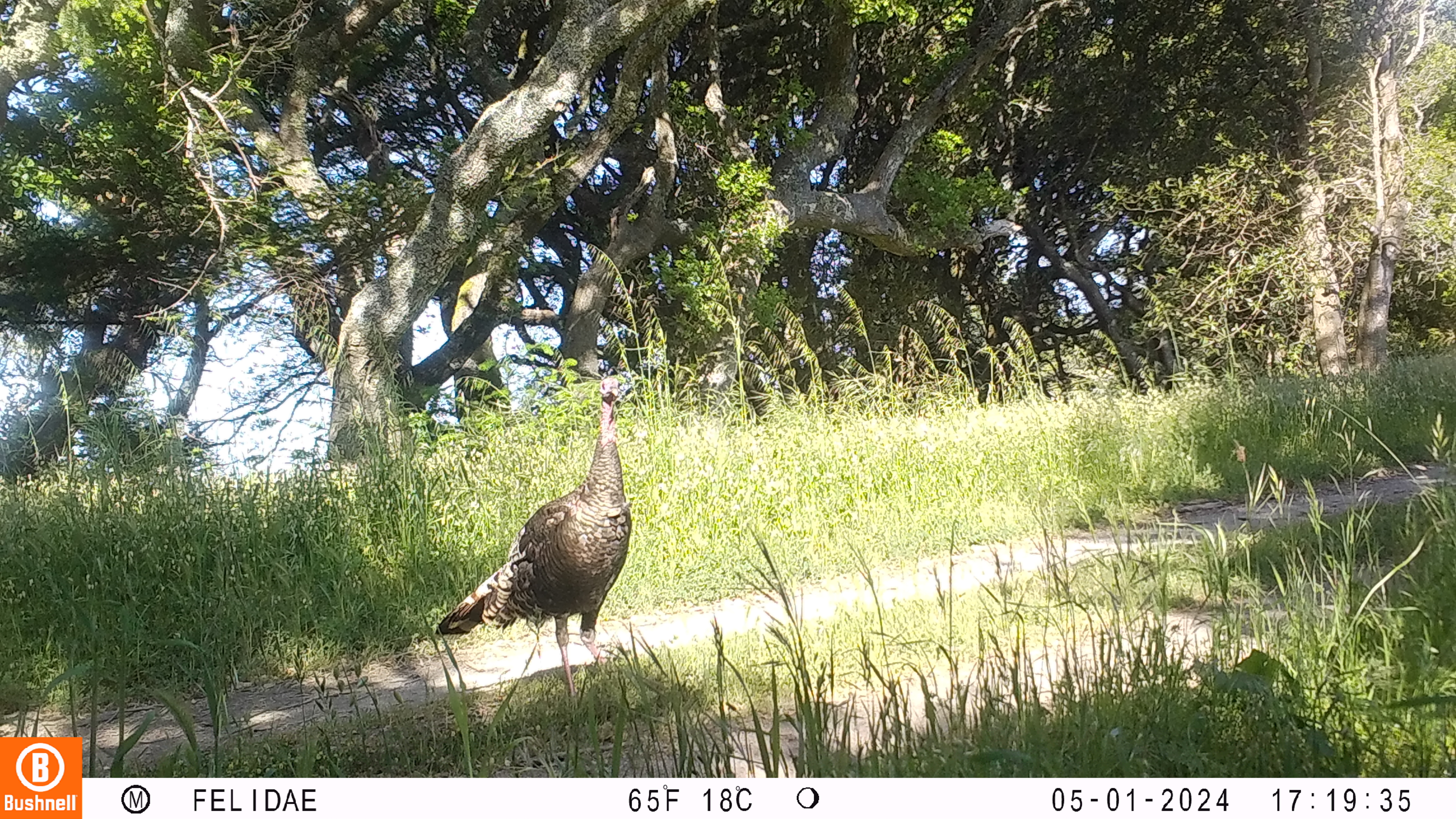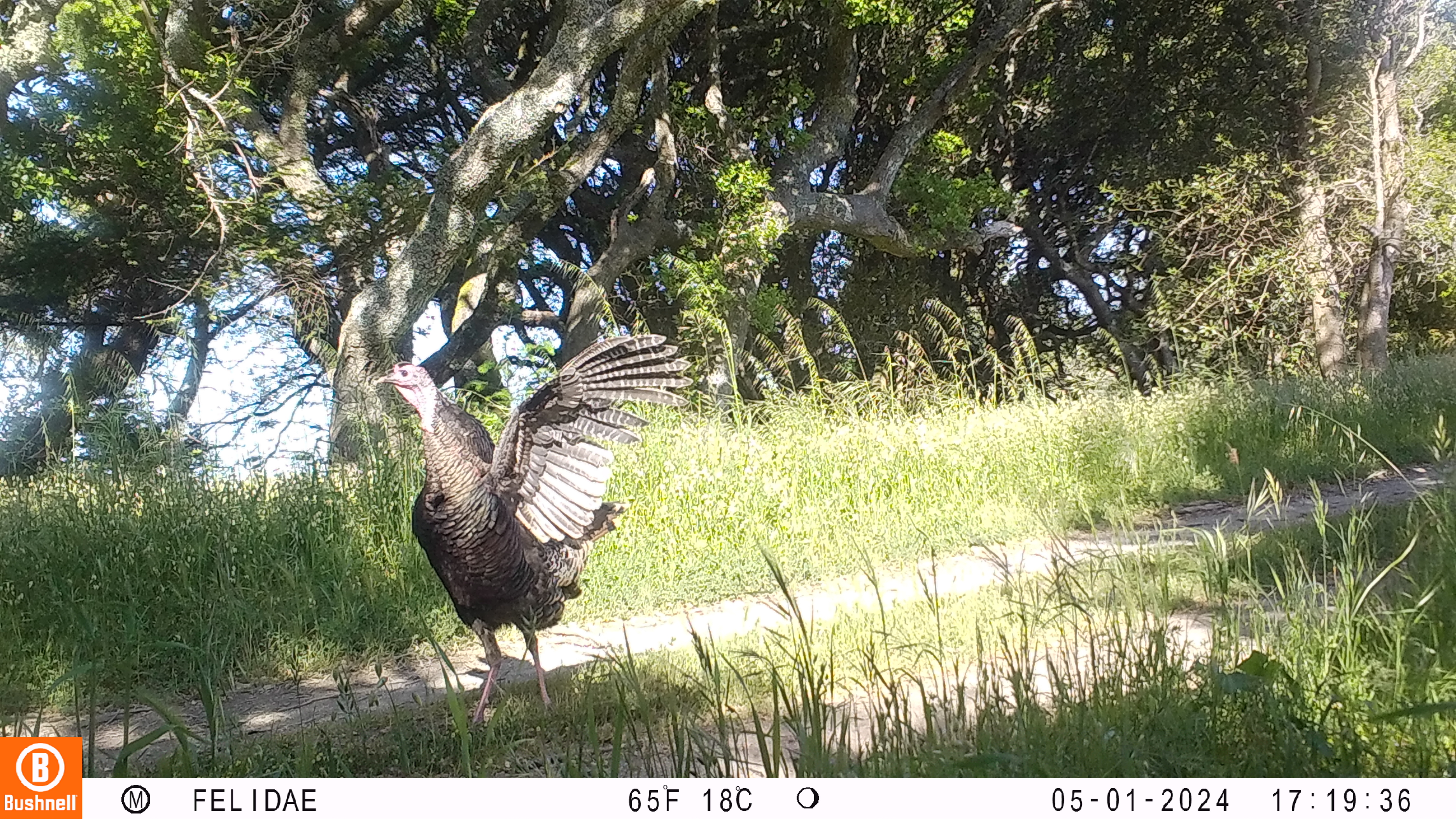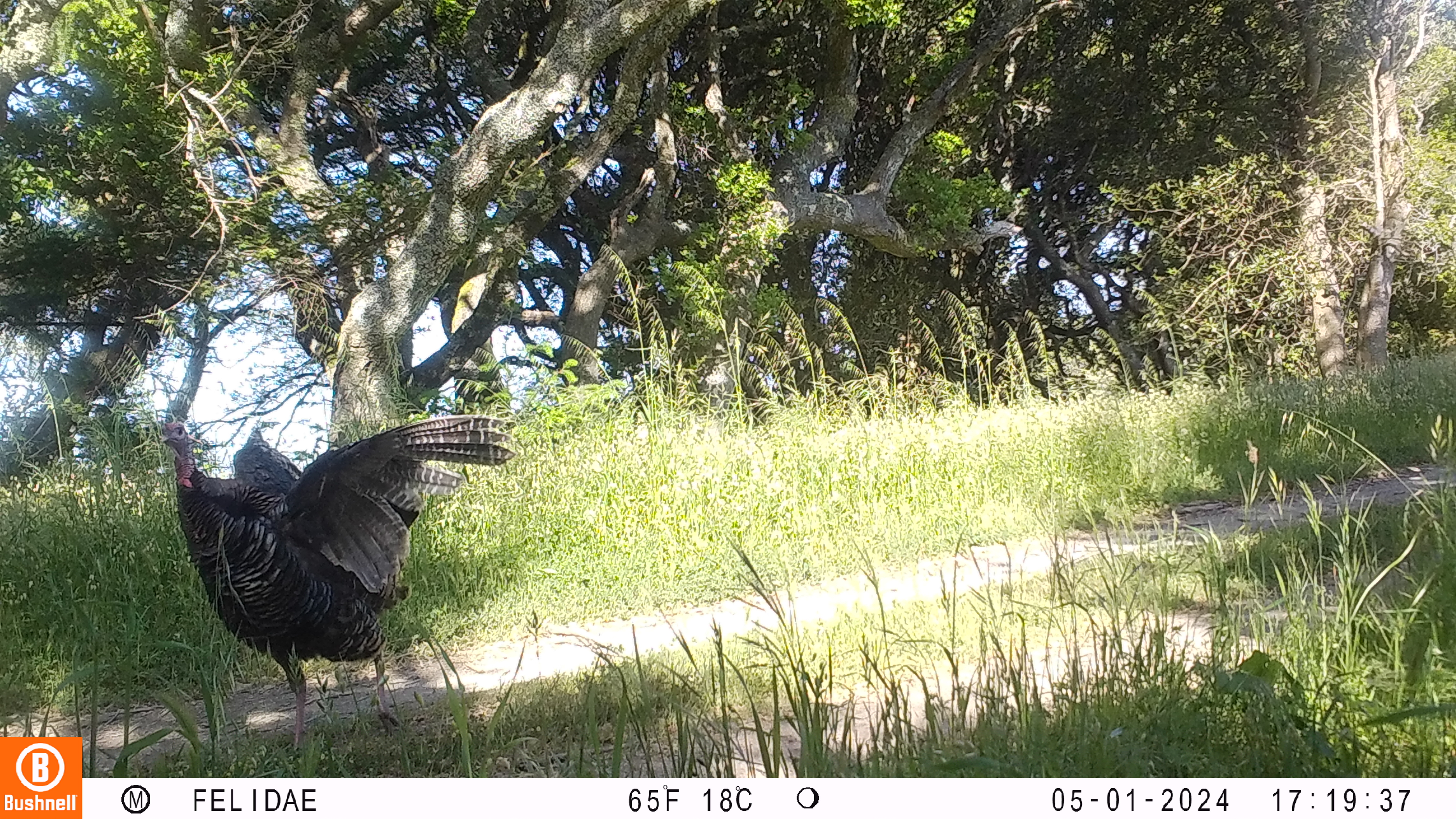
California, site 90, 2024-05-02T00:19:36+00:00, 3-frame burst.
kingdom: Animalia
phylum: Chordata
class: Aves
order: Galliformes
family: Phasianidae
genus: Meleagris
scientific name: Meleagris gallopavo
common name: turkey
Turkey (Meleagris gallopavo).